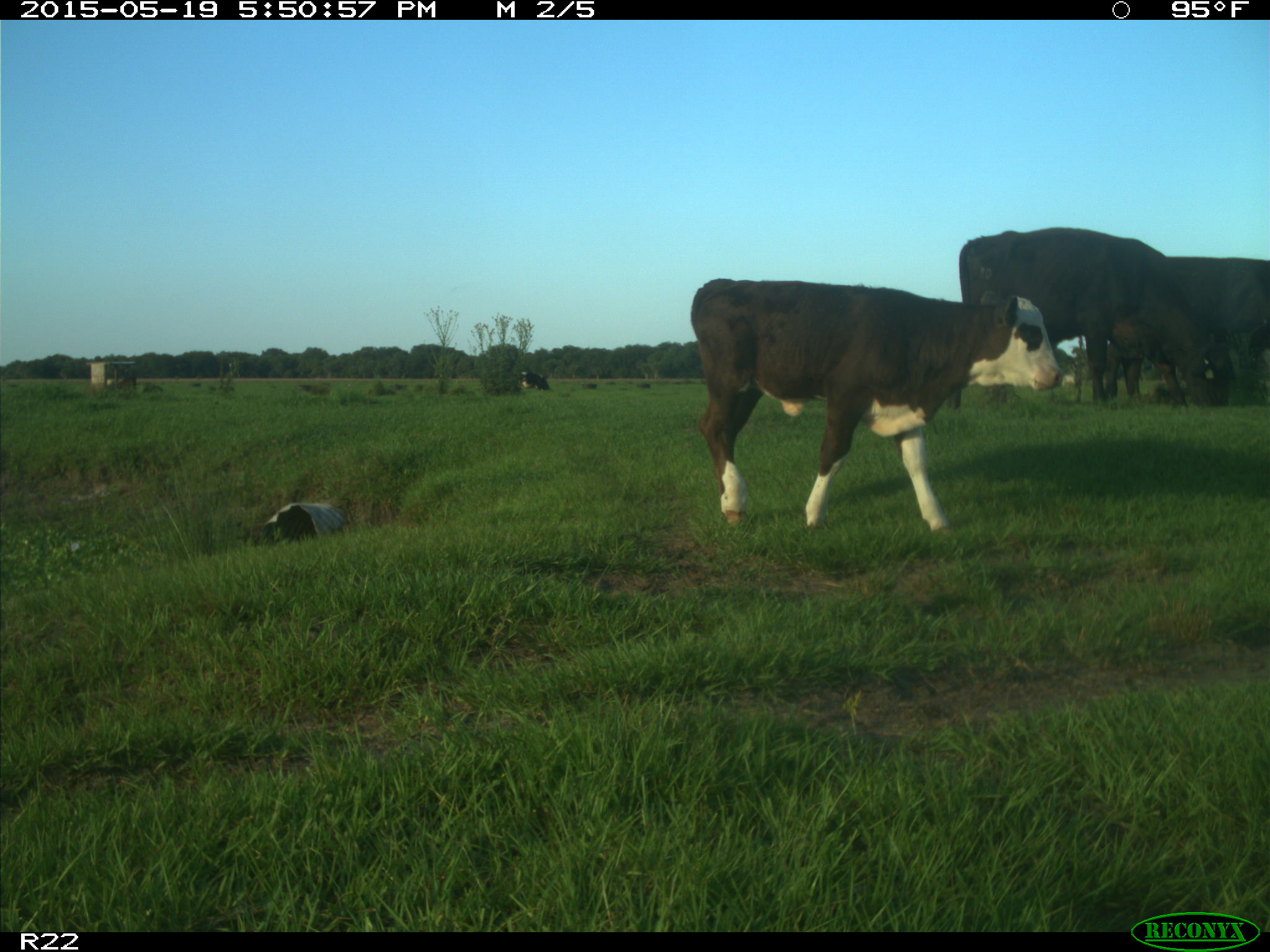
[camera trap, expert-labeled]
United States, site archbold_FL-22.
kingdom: Animalia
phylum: Chordata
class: Mammalia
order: Artiodactyla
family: Bovidae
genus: Bos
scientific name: Bos taurus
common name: domestic cow